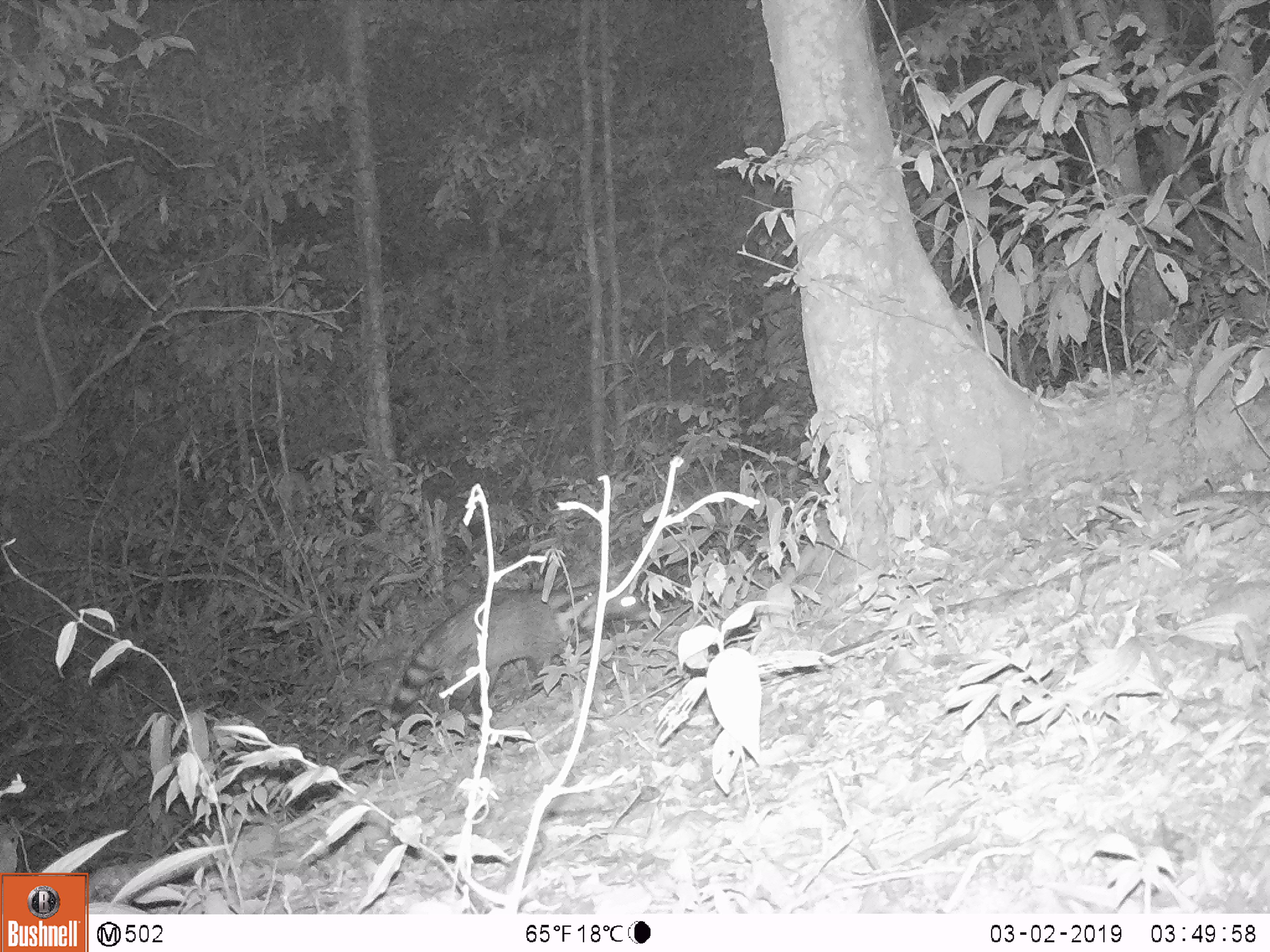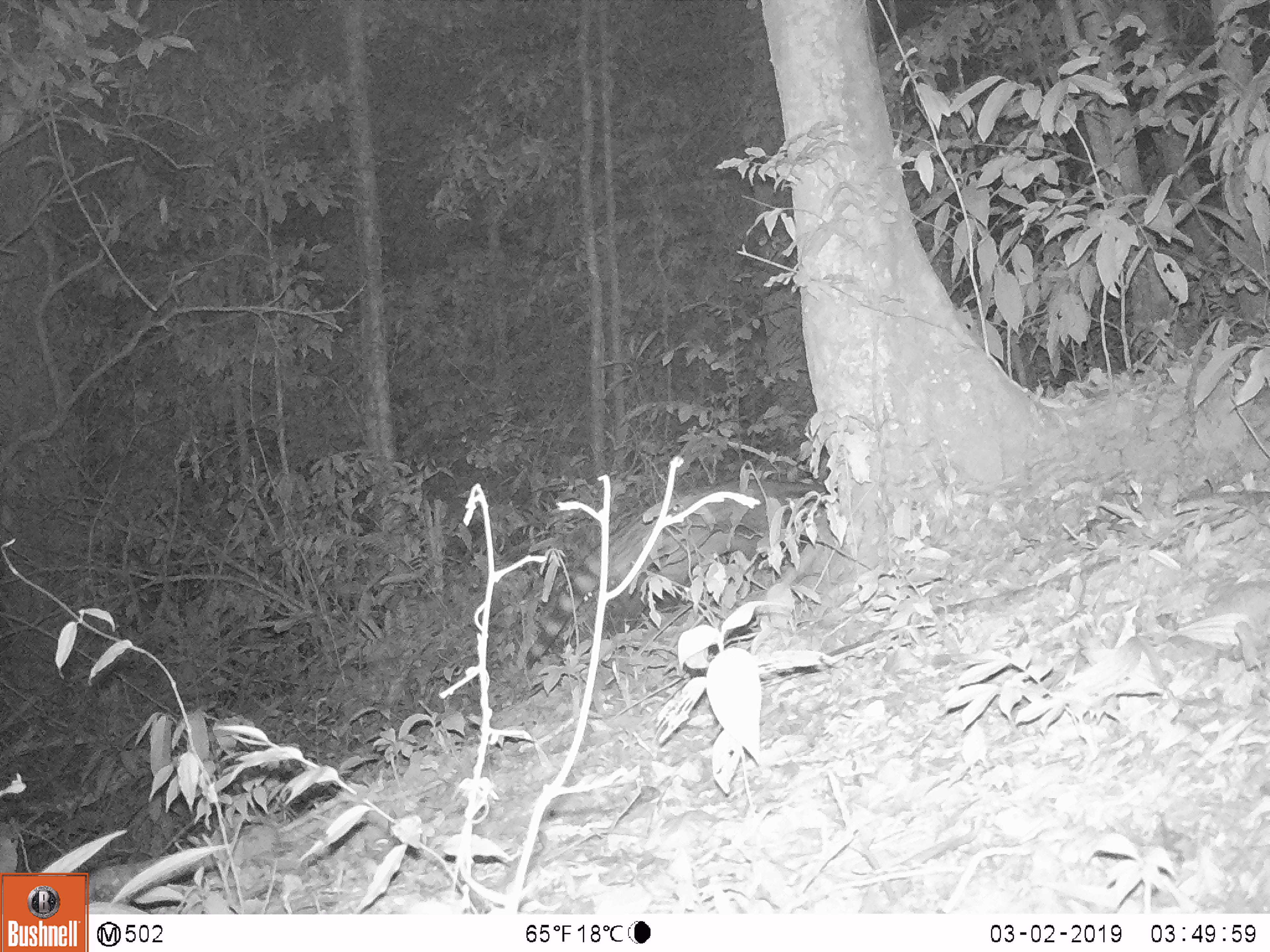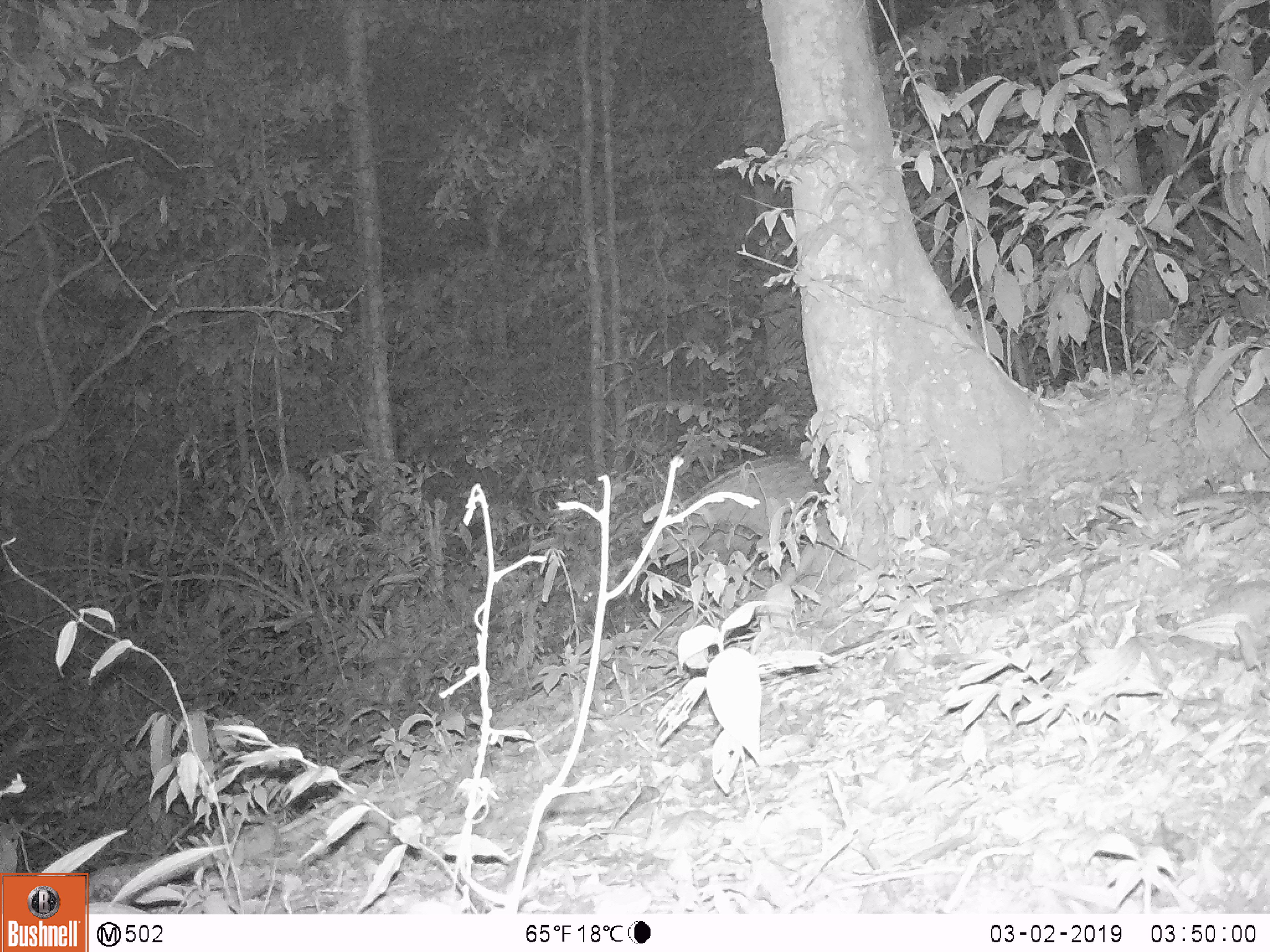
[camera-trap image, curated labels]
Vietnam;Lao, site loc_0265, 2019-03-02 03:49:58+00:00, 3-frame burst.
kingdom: Animalia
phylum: Chordata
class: Mammalia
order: Artiodactyla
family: Cervidae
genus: Muntiacus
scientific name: Muntiacus vuquangensis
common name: large-antlered muntjac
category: large antlered muntjac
Large antlered muntjac (large-antlered muntjac) (Muntiacus vuquangensis). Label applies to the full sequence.